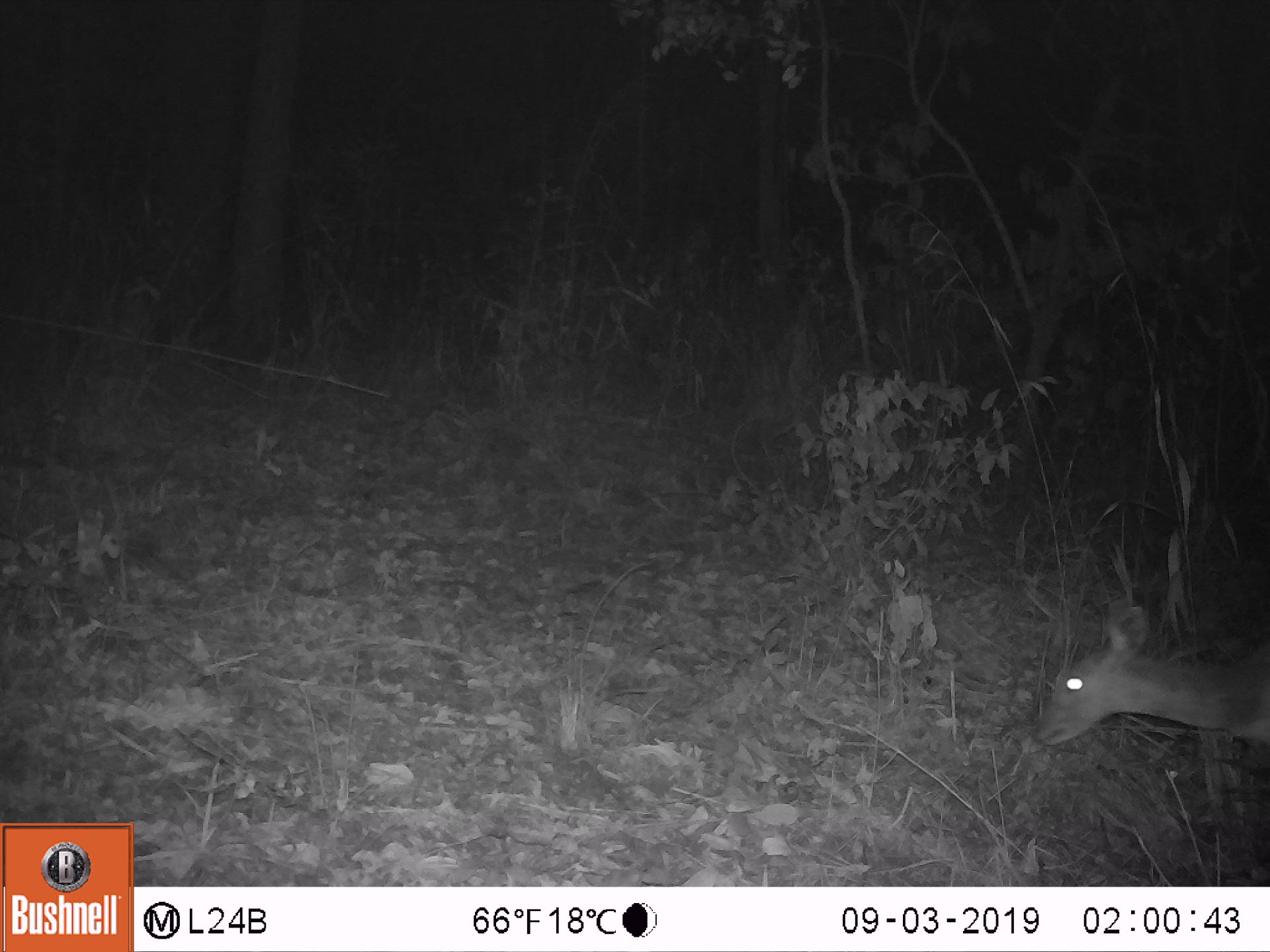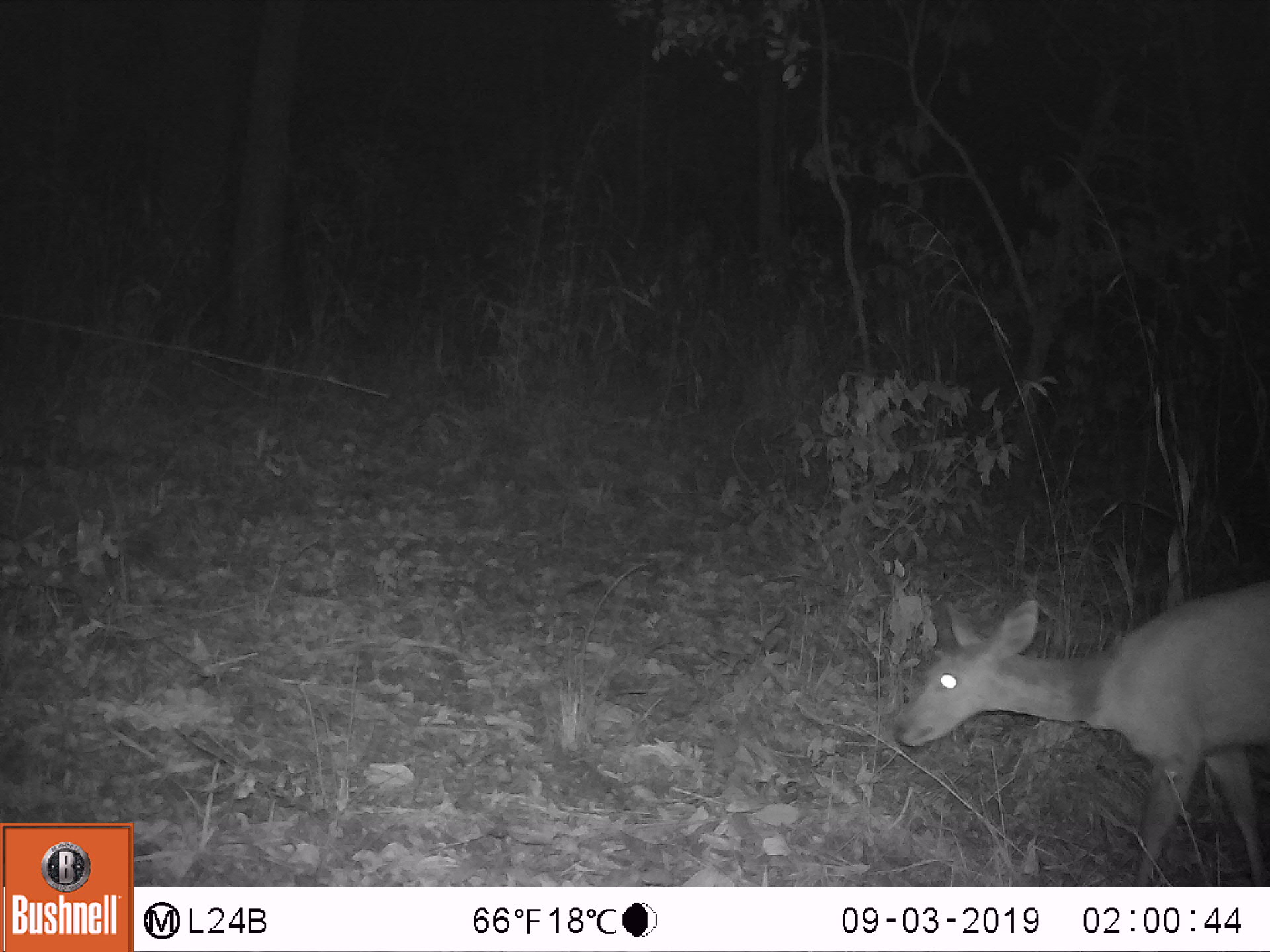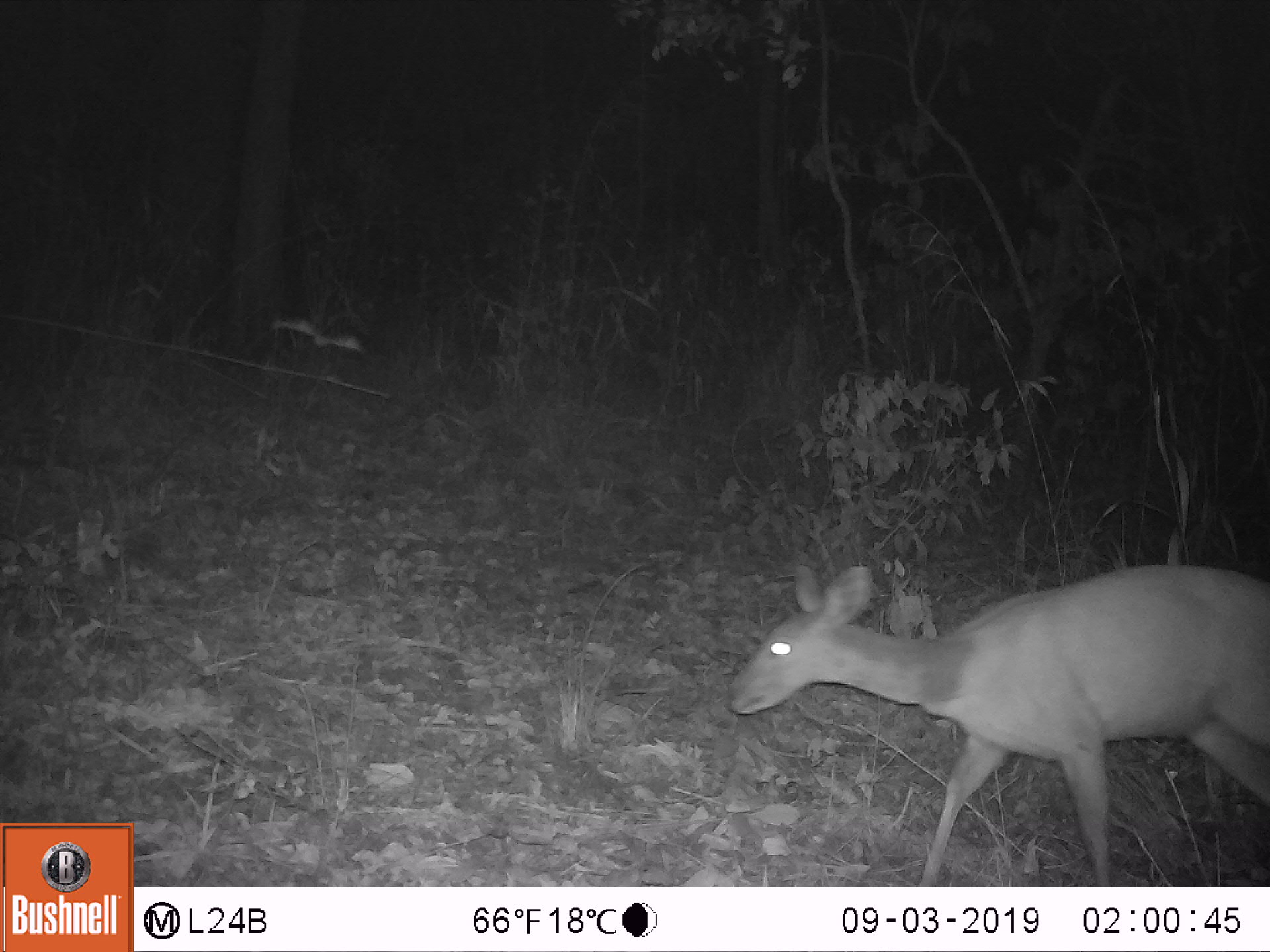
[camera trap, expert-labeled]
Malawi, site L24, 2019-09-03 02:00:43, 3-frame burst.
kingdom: Animalia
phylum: Chordata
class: Mammalia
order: Artiodactyla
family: Bovidae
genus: Tragelaphus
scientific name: Tragelaphus sylvaticus sylvaticus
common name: cape bushbuck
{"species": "cape bushbuck (Tragelaphus sylvaticus sylvaticus)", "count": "1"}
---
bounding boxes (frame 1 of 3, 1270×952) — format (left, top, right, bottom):
cape bushbuck: (1034, 605, 1264, 764)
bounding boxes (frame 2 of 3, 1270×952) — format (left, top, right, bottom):
cape bushbuck: (890, 581, 1264, 873)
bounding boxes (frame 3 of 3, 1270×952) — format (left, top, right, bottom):
cape bushbuck: (722, 541, 1264, 878)